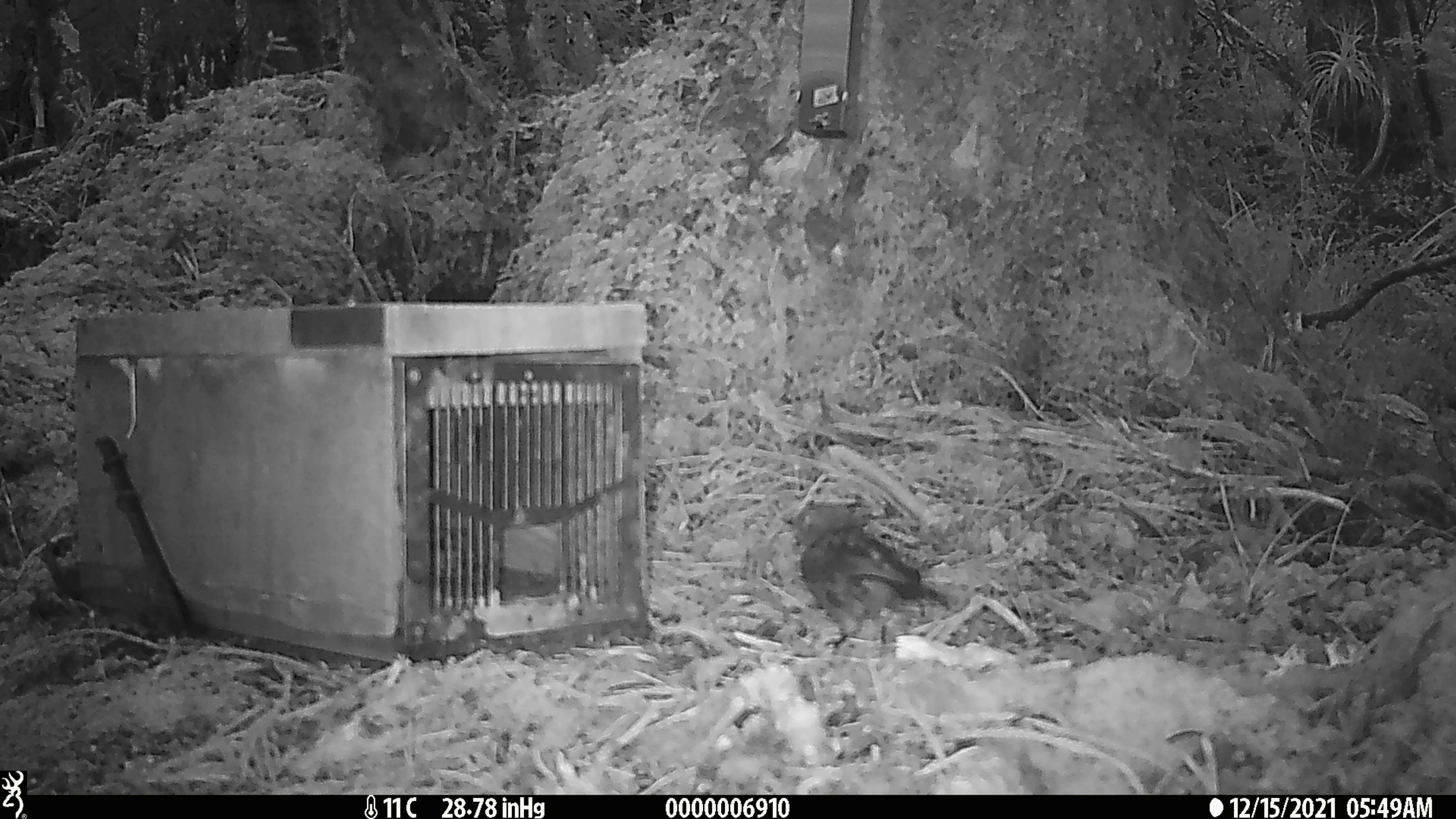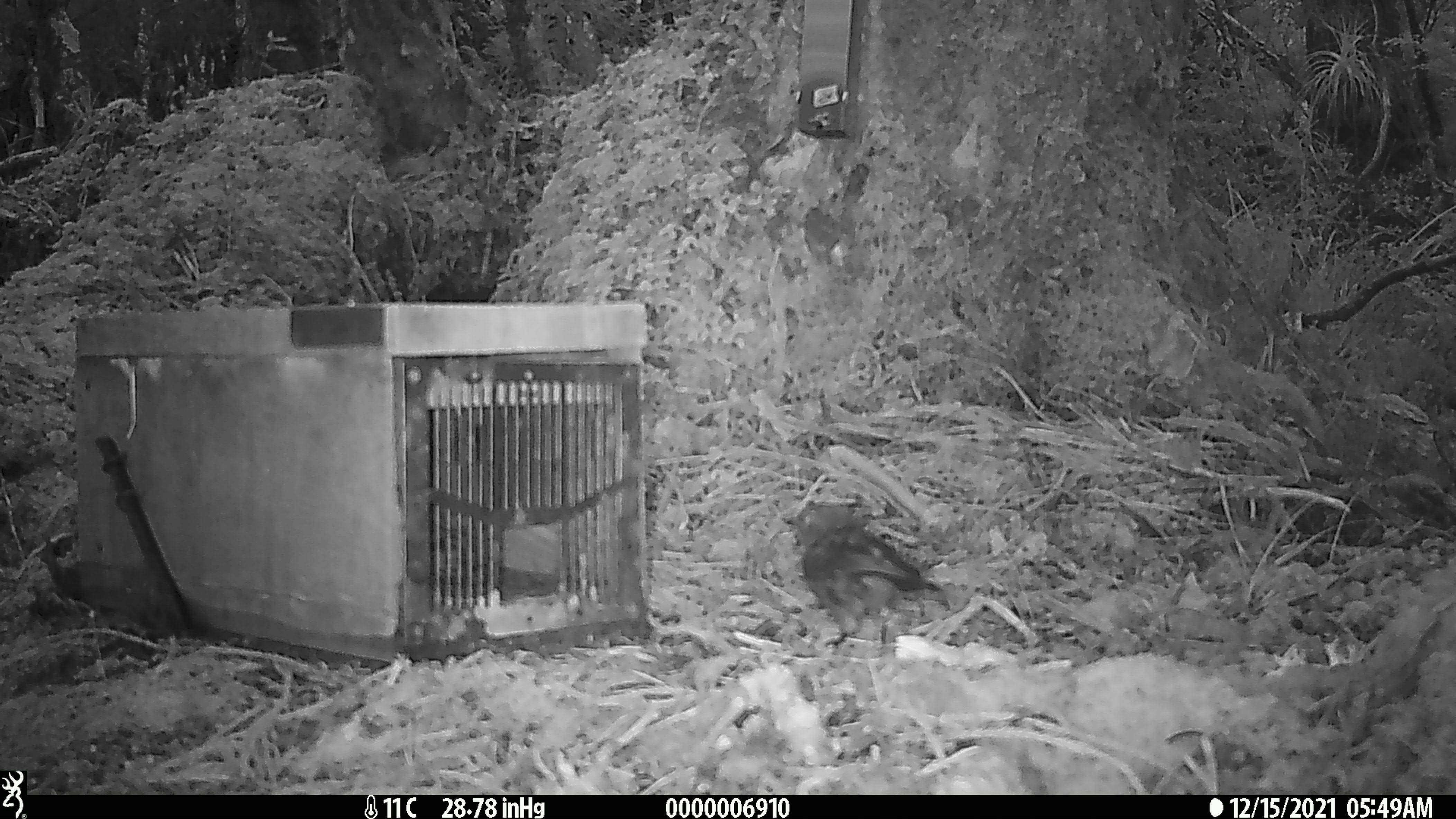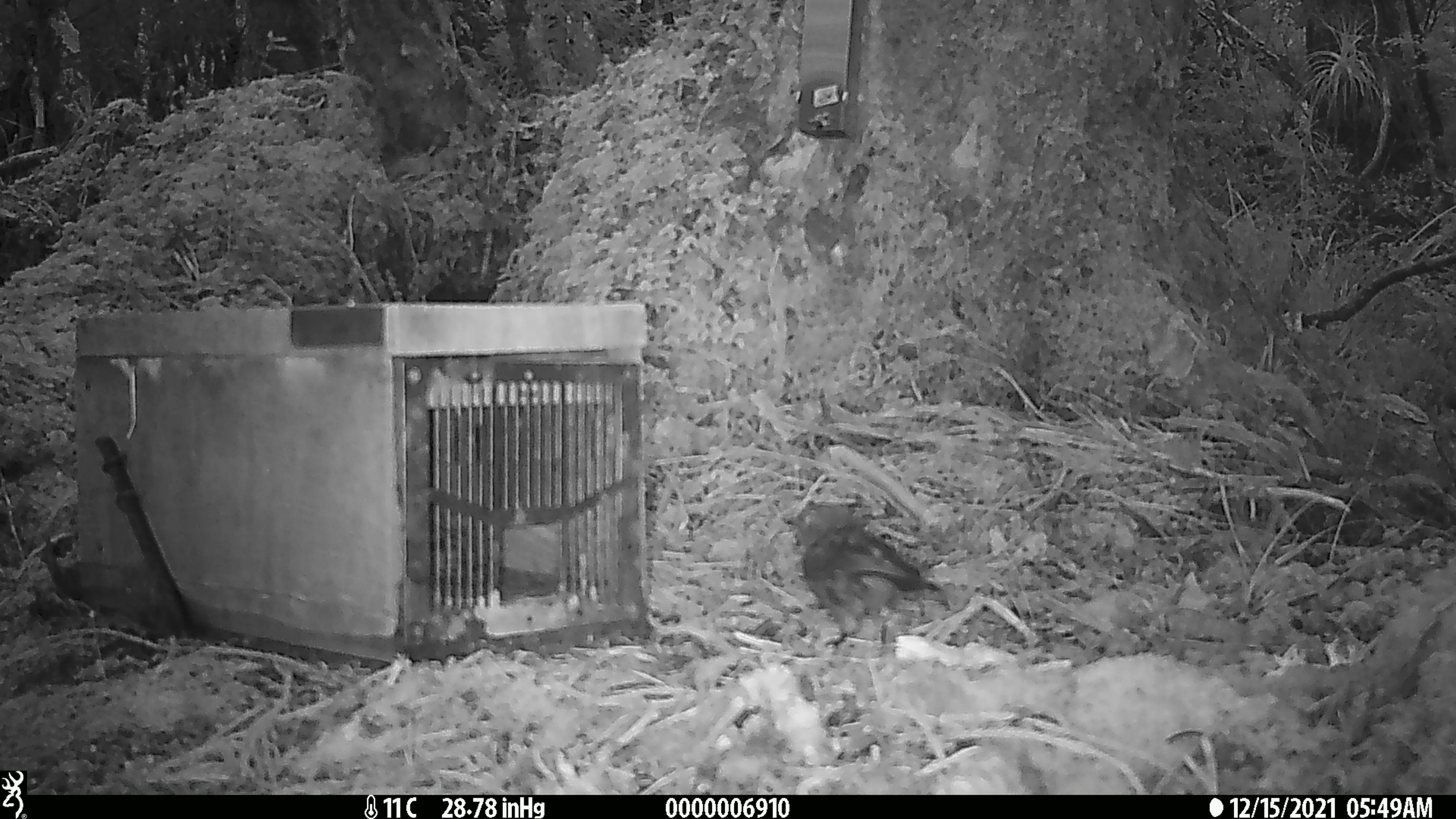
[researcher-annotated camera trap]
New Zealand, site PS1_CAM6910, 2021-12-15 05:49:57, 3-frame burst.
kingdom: Animalia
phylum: Chordata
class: Aves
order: Passeriformes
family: Petroicidae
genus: Petroica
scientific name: Petroica australis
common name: new zealand robin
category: robin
Robin (new zealand robin) (Petroica australis).